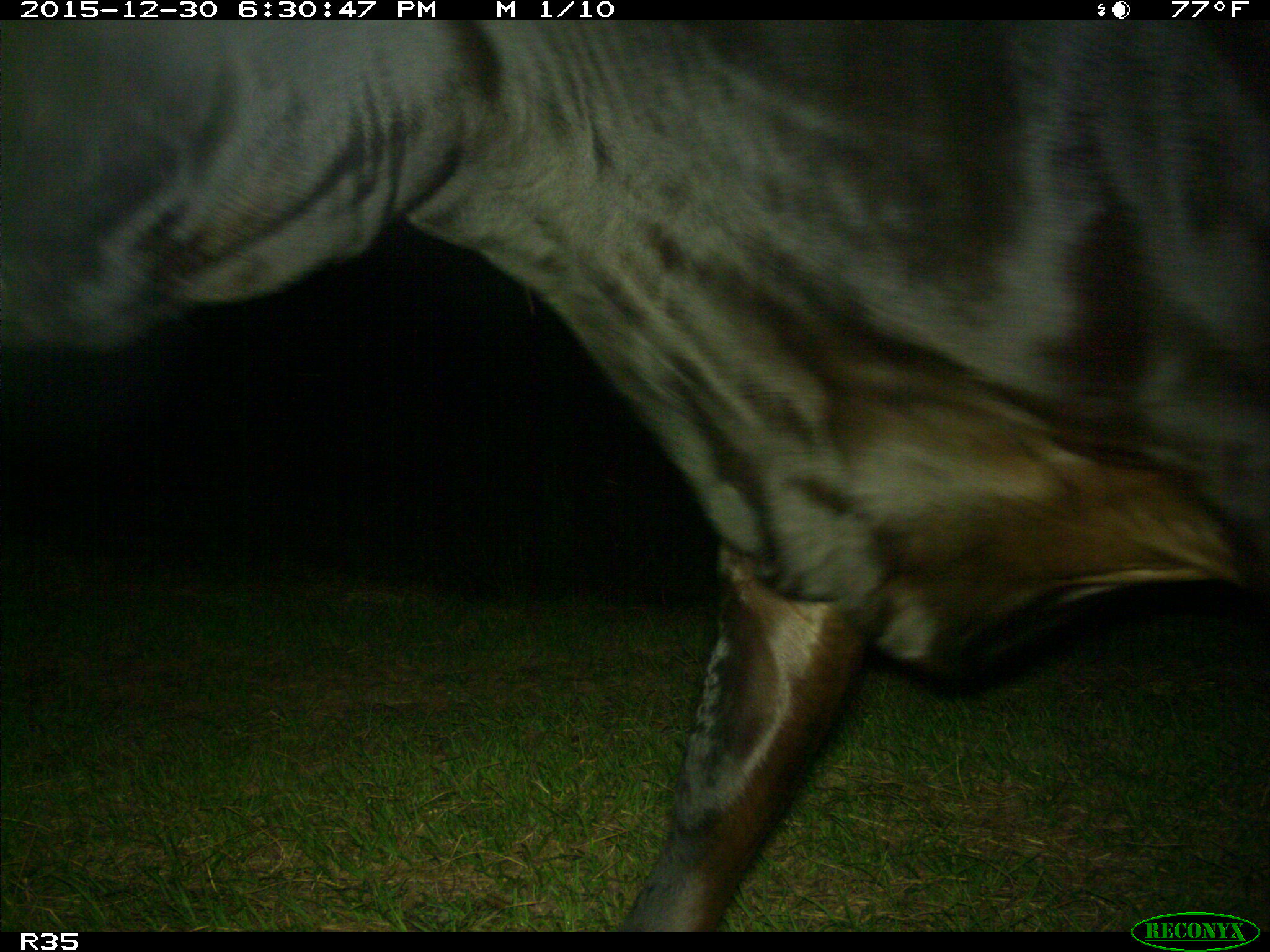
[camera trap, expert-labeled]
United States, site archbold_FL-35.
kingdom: Animalia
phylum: Chordata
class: Mammalia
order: Artiodactyla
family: Bovidae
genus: Bos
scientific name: Bos taurus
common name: domestic cow